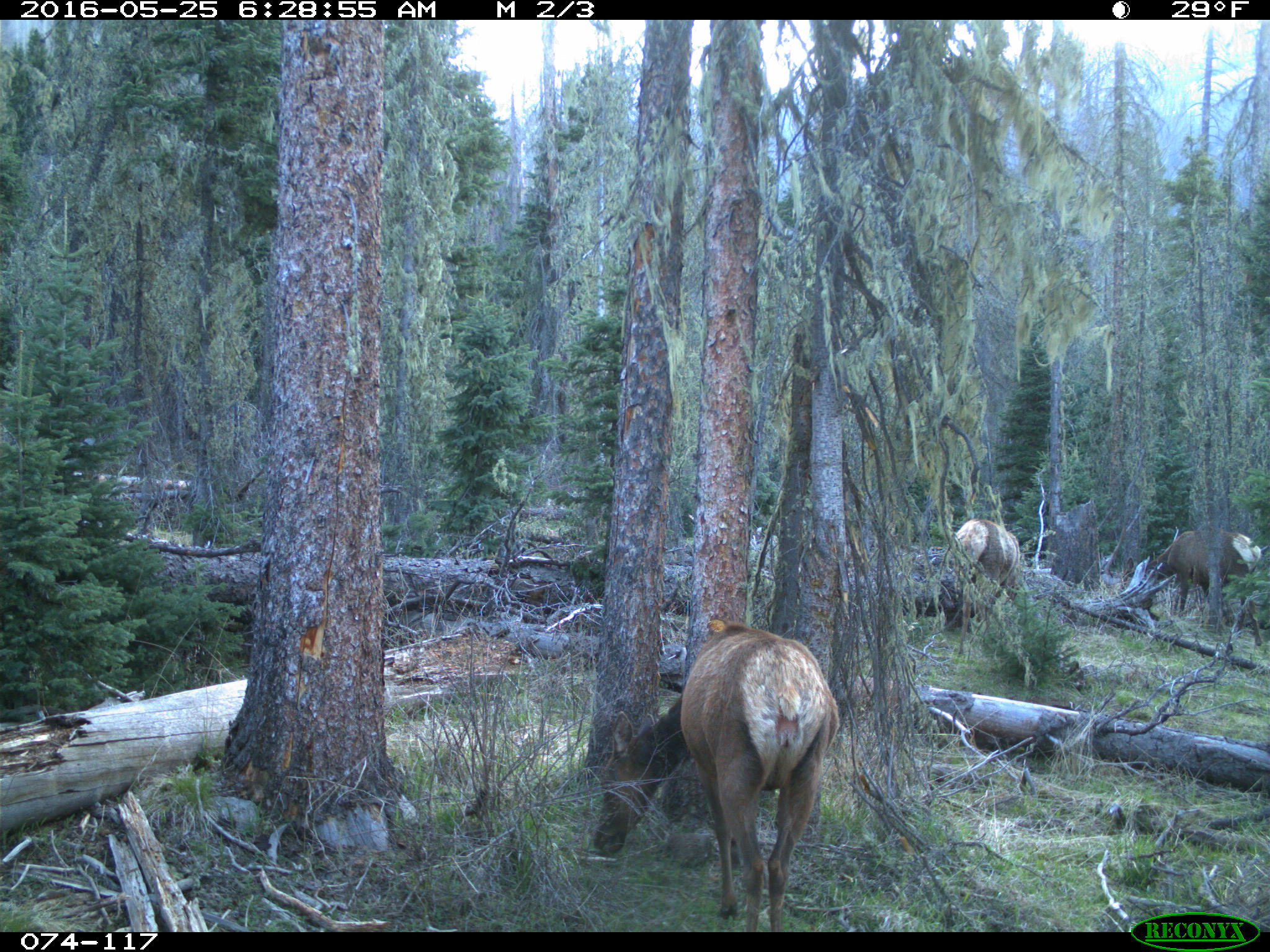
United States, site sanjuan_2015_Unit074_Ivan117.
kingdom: Animalia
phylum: Chordata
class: Mammalia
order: Artiodactyla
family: Cervidae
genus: Cervus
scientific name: Cervus elaphus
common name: red deer